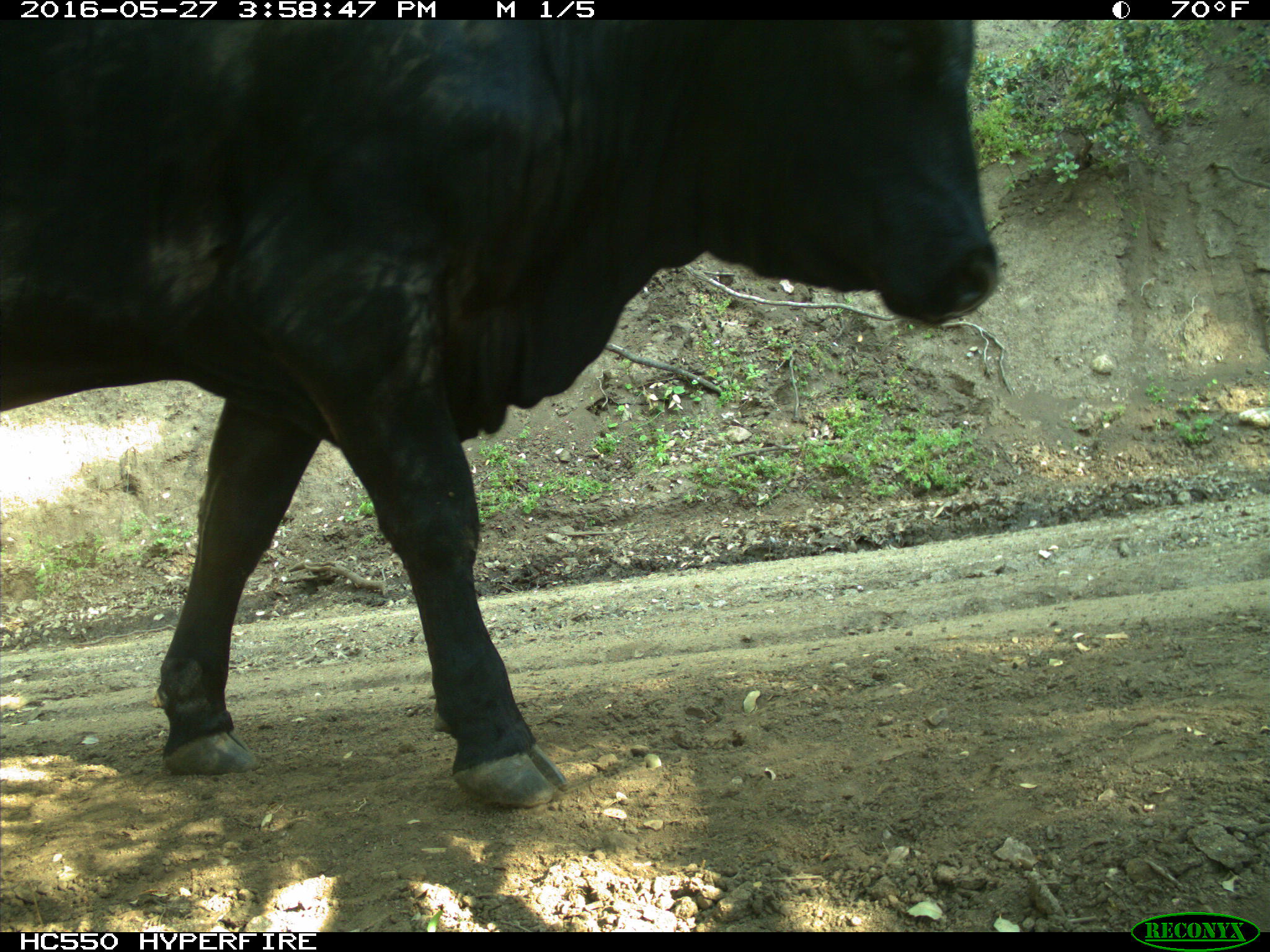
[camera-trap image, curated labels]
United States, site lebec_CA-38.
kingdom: Animalia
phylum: Chordata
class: Mammalia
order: Artiodactyla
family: Bovidae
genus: Bos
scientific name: Bos taurus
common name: domestic cow